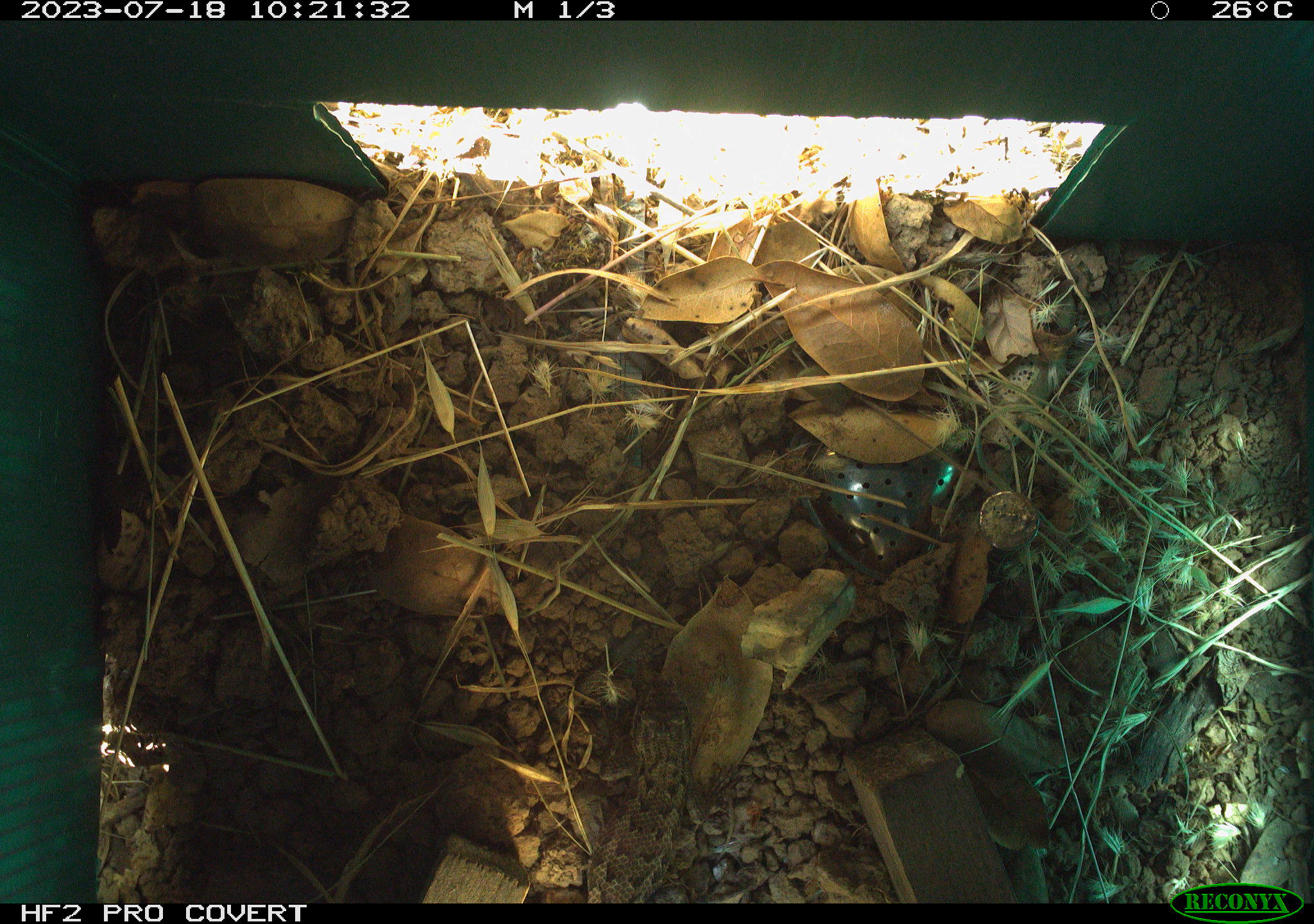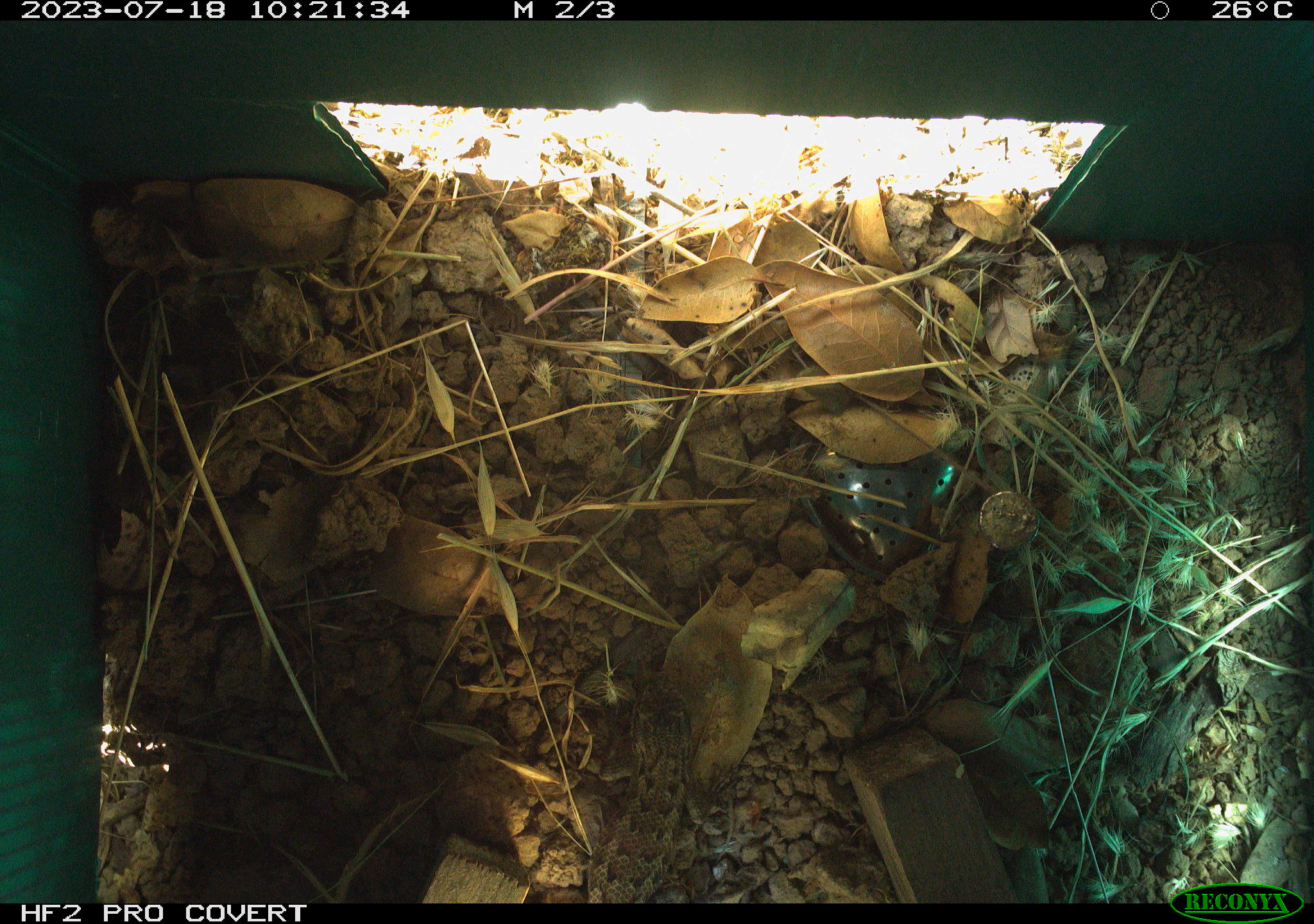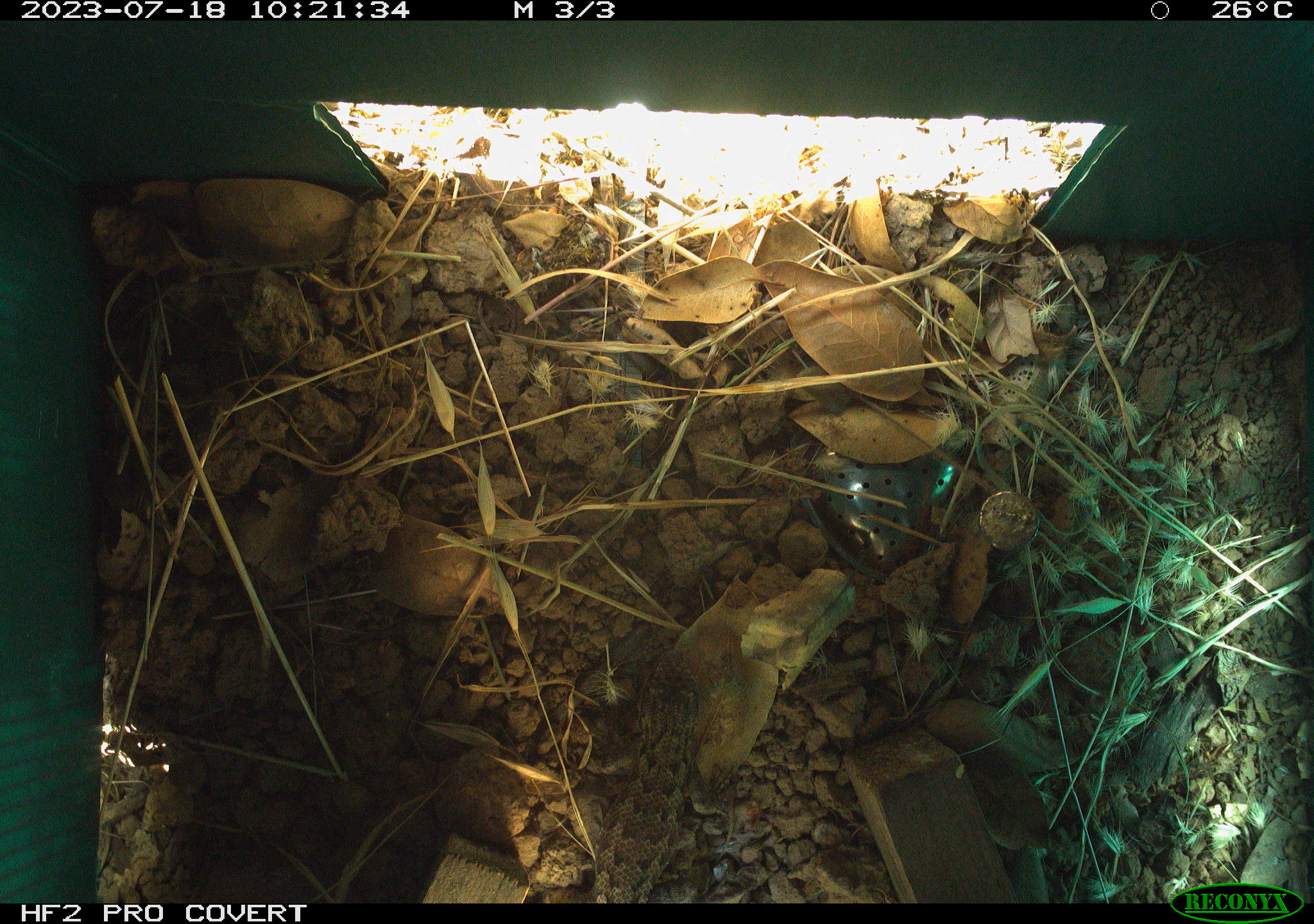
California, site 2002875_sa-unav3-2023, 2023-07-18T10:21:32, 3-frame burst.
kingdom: Animalia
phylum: Chordata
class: Reptilia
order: Squamata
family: Phrynosomatidae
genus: Sceloporus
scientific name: Sceloporus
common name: spiny lizards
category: sceloporus species